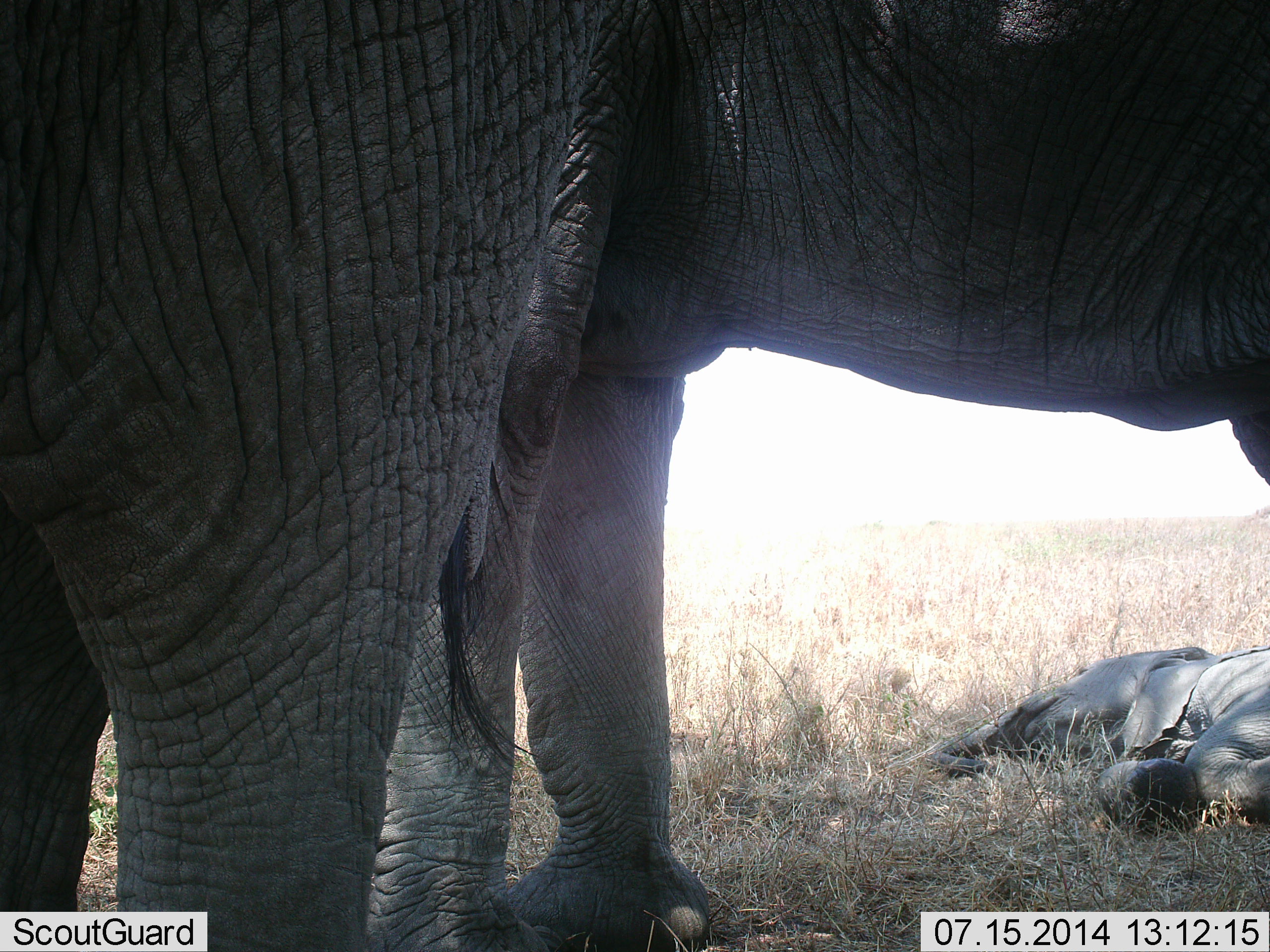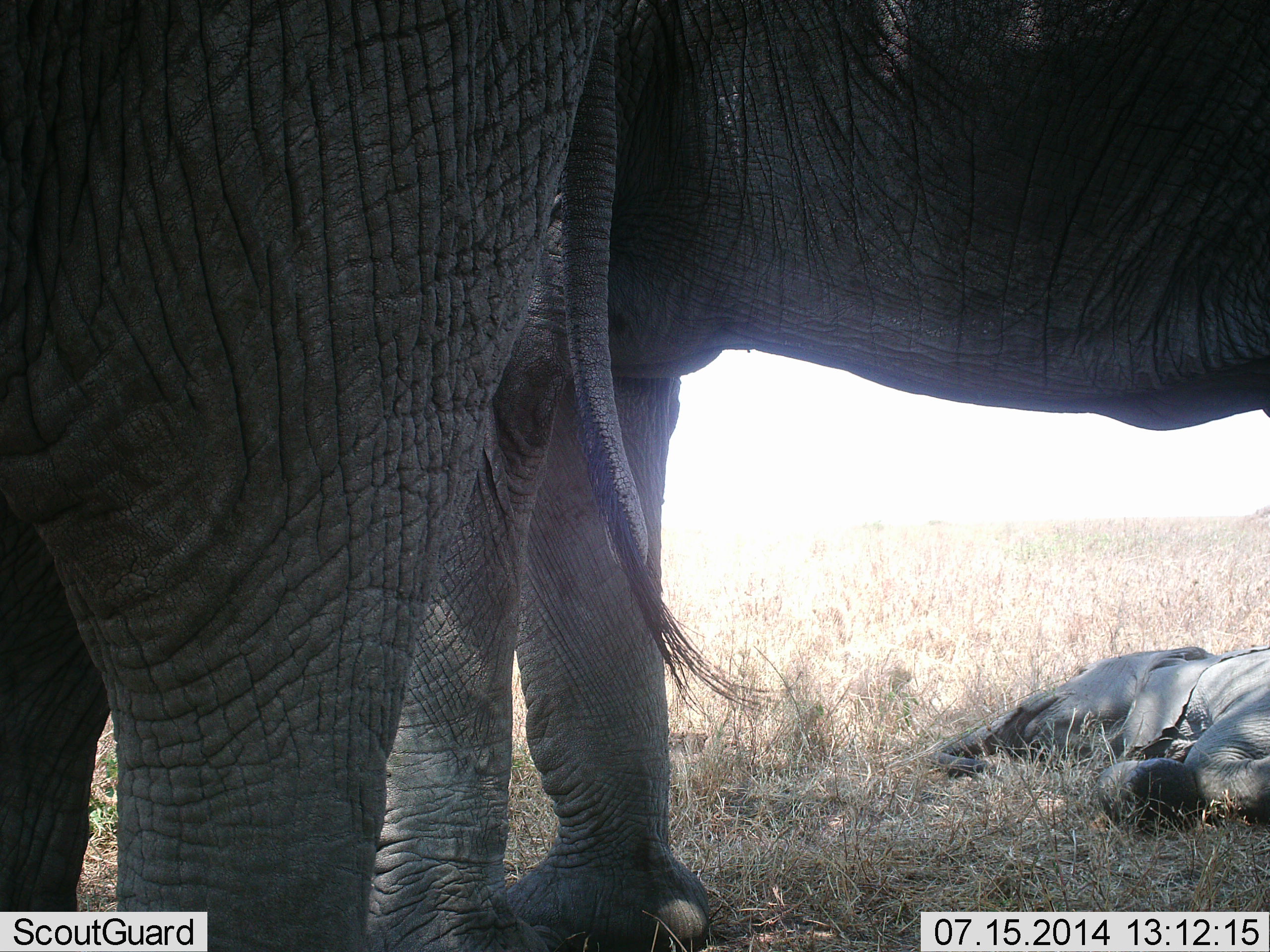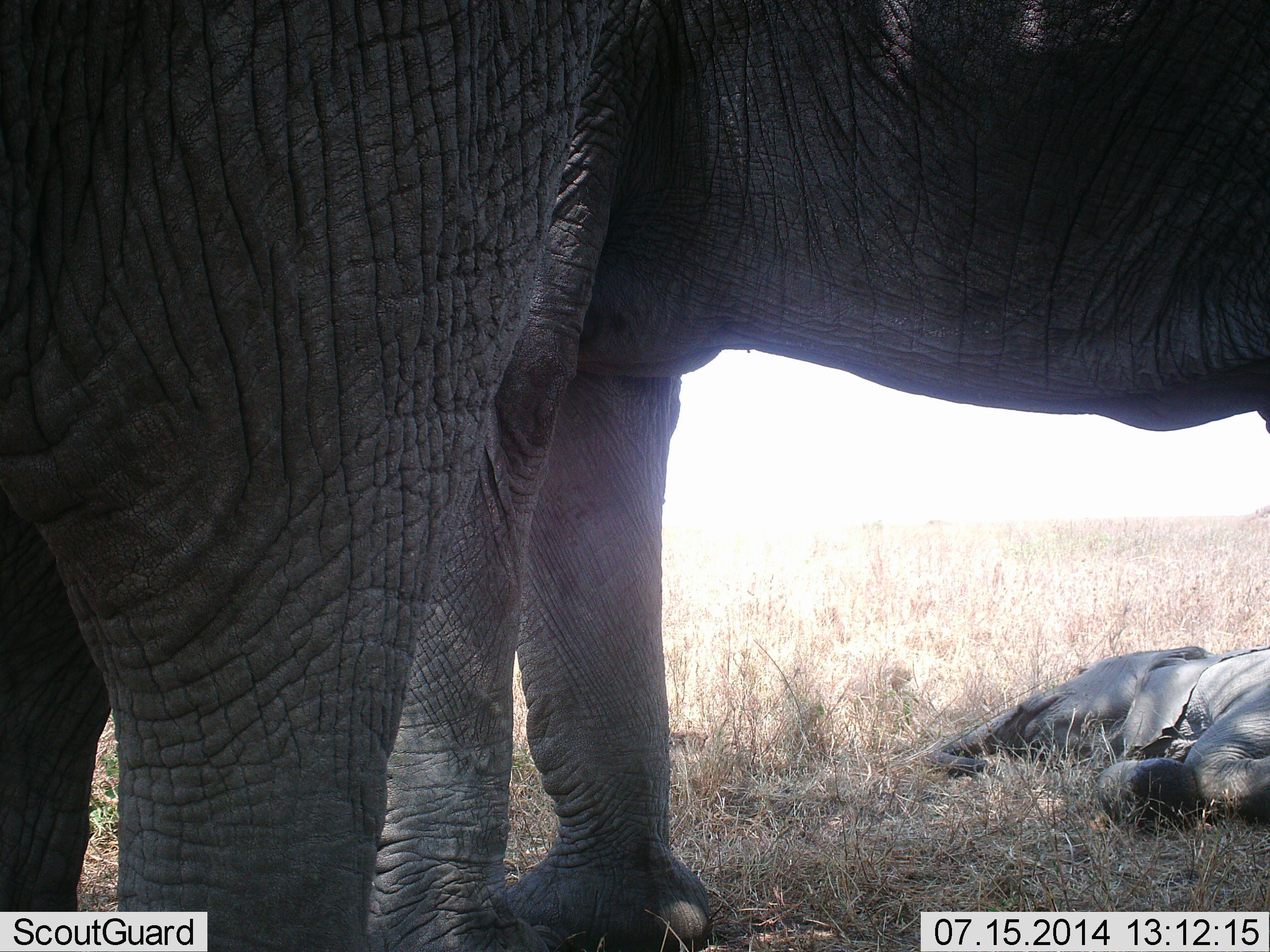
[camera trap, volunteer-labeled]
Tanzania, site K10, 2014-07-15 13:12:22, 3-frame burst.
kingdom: Animalia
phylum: Chordata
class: Mammalia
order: Proboscidea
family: Elephantidae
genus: Loxodonta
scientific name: Loxodonta africana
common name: african bush elephant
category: elephant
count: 3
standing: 90%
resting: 80%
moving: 0%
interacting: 0%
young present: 50%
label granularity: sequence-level